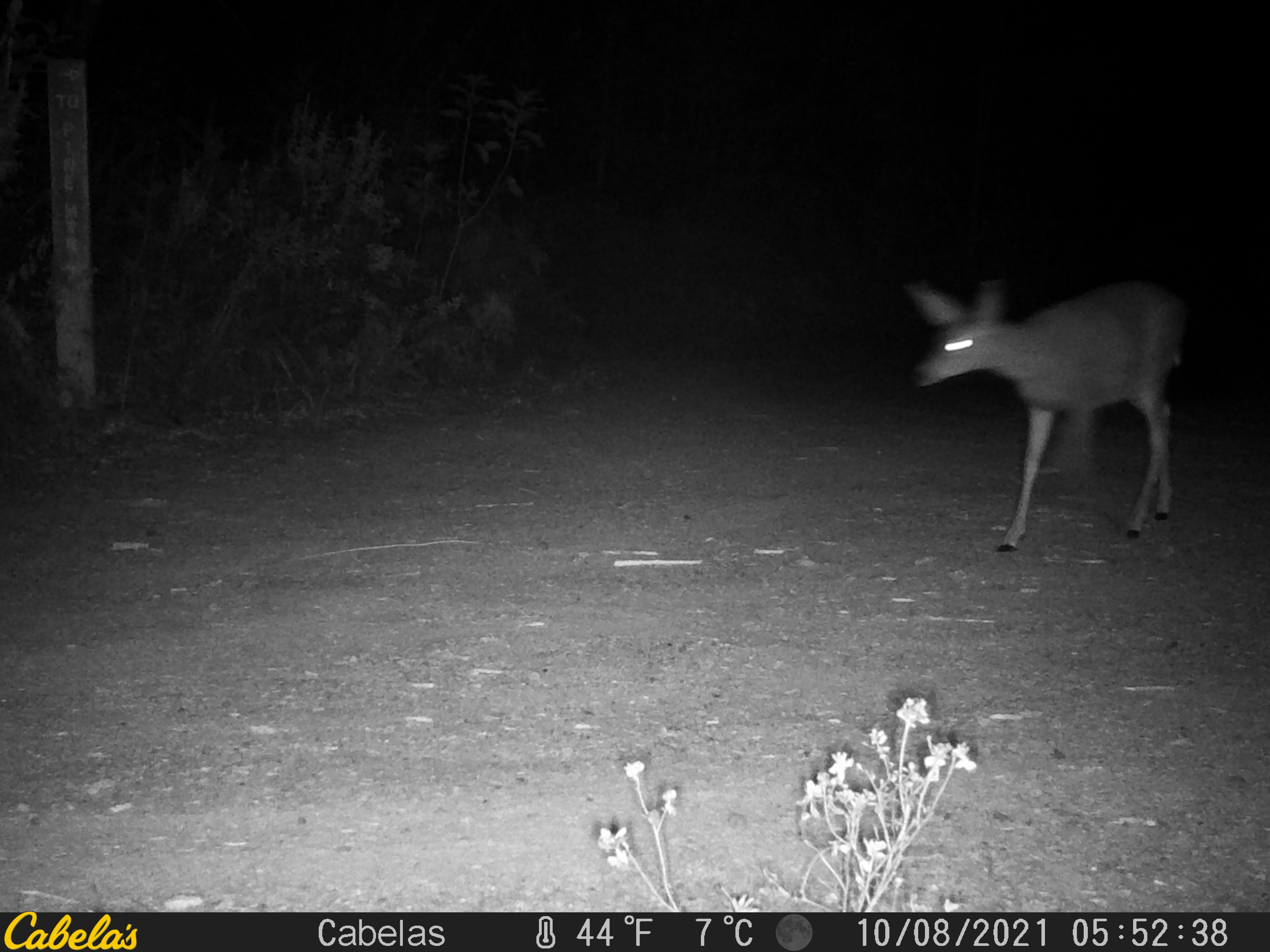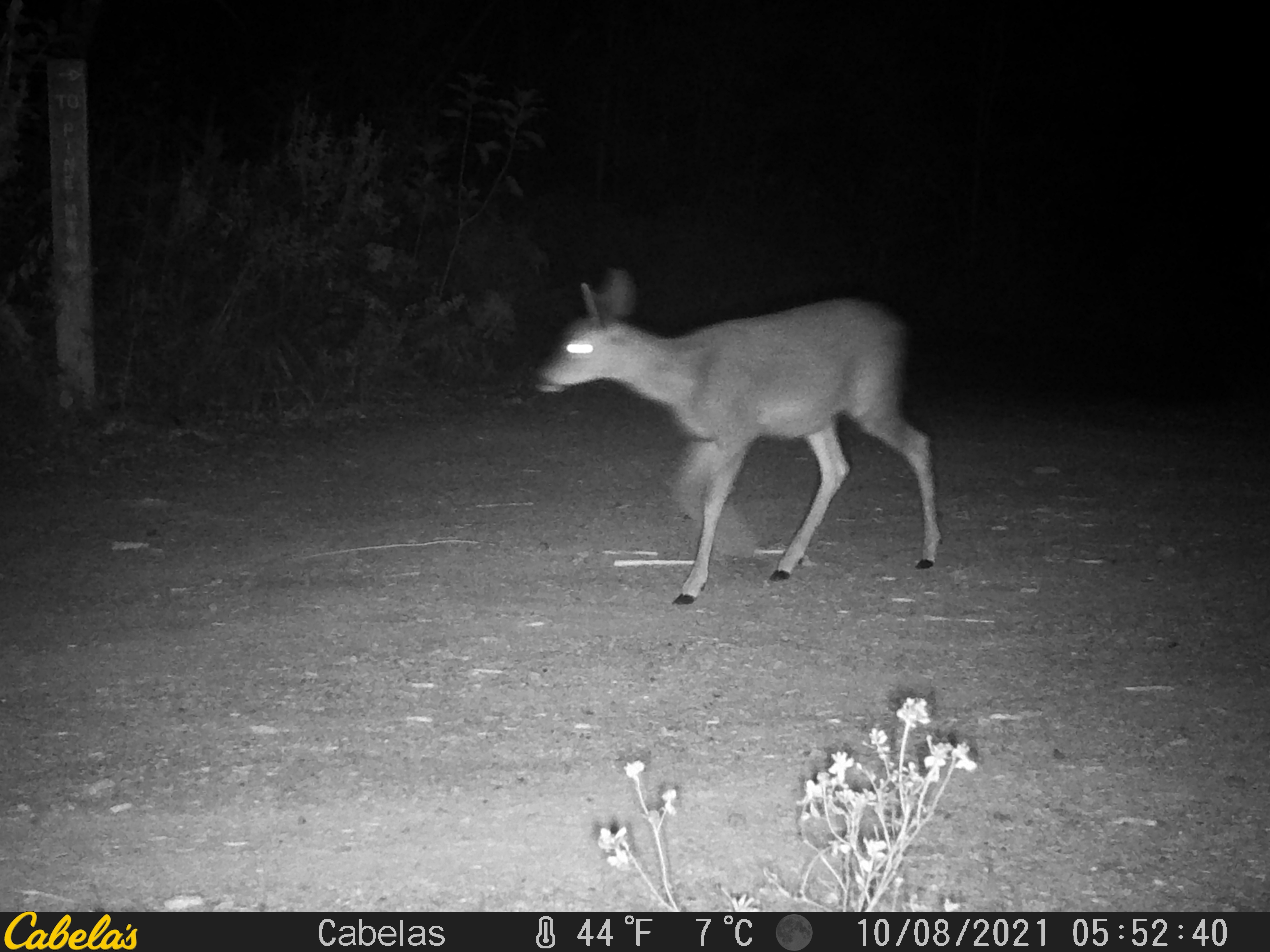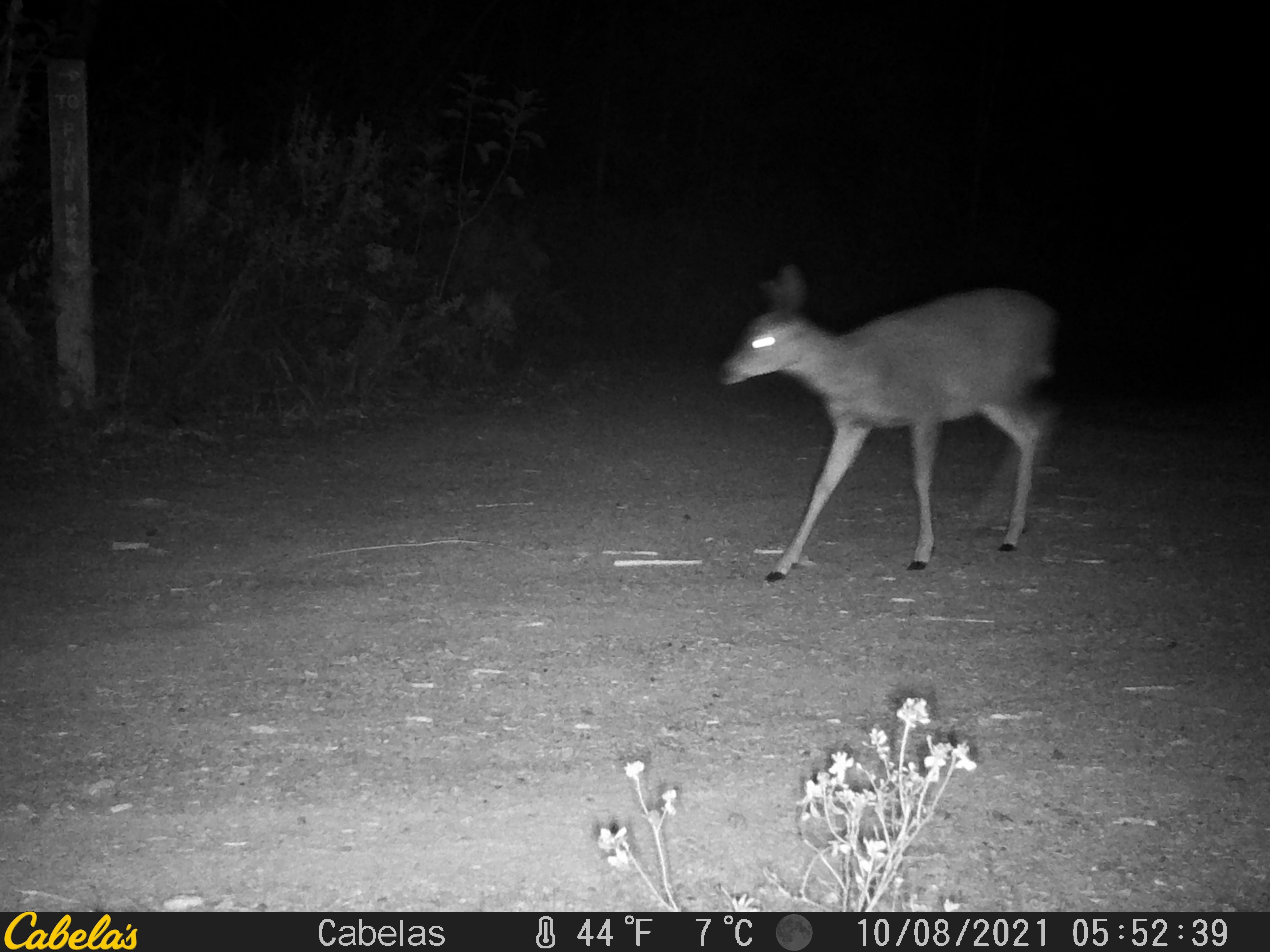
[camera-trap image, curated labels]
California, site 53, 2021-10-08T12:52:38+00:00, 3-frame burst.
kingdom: Animalia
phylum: Chordata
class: Mammalia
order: Artiodactyla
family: Cervidae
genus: Odocoileus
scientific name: Odocoileus hemionus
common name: mule deer